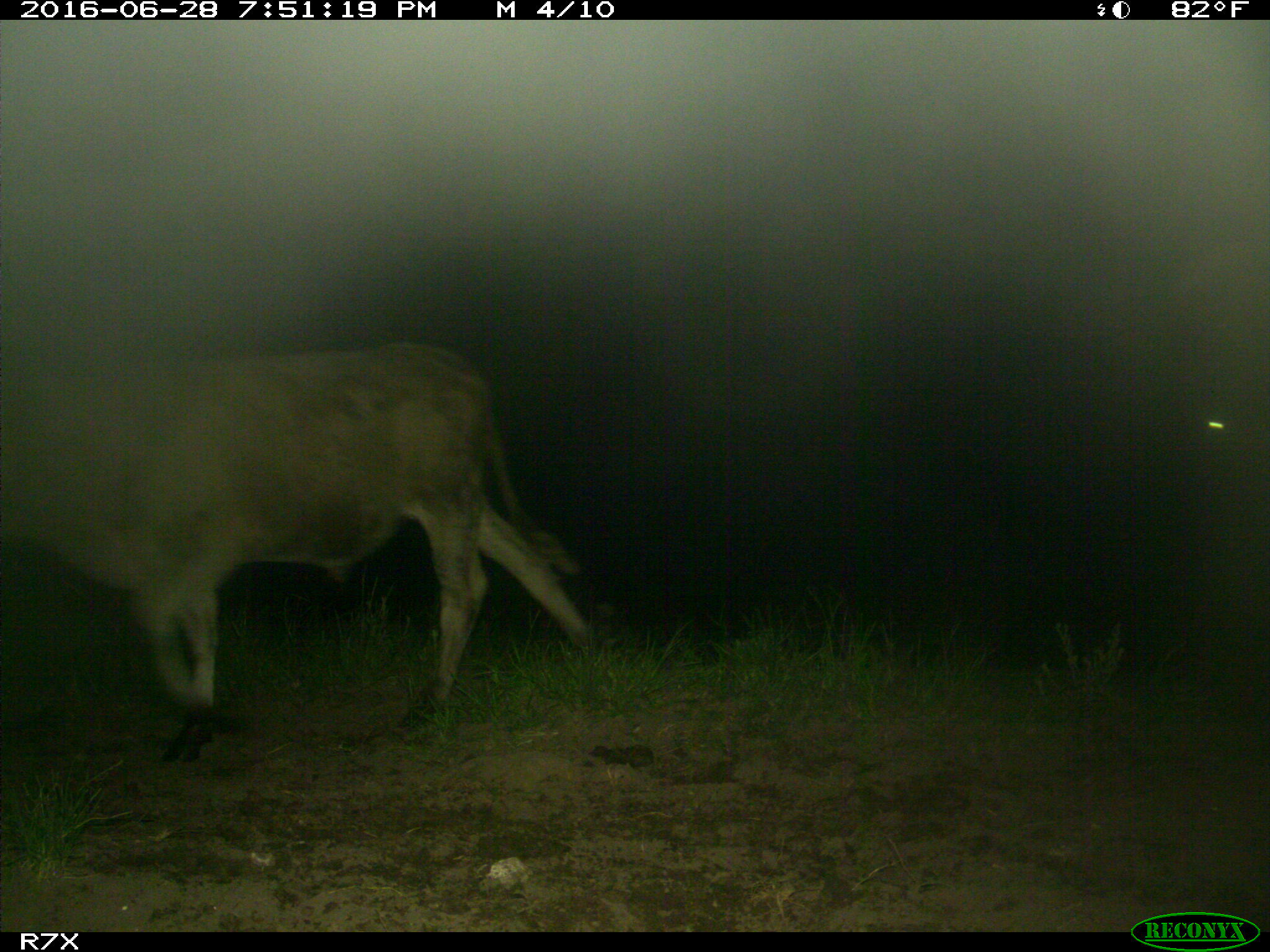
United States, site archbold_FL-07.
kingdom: Animalia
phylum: Chordata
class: Mammalia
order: Artiodactyla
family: Bovidae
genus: Bos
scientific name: Bos taurus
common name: domestic cow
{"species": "Bos taurus (domestic cow)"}